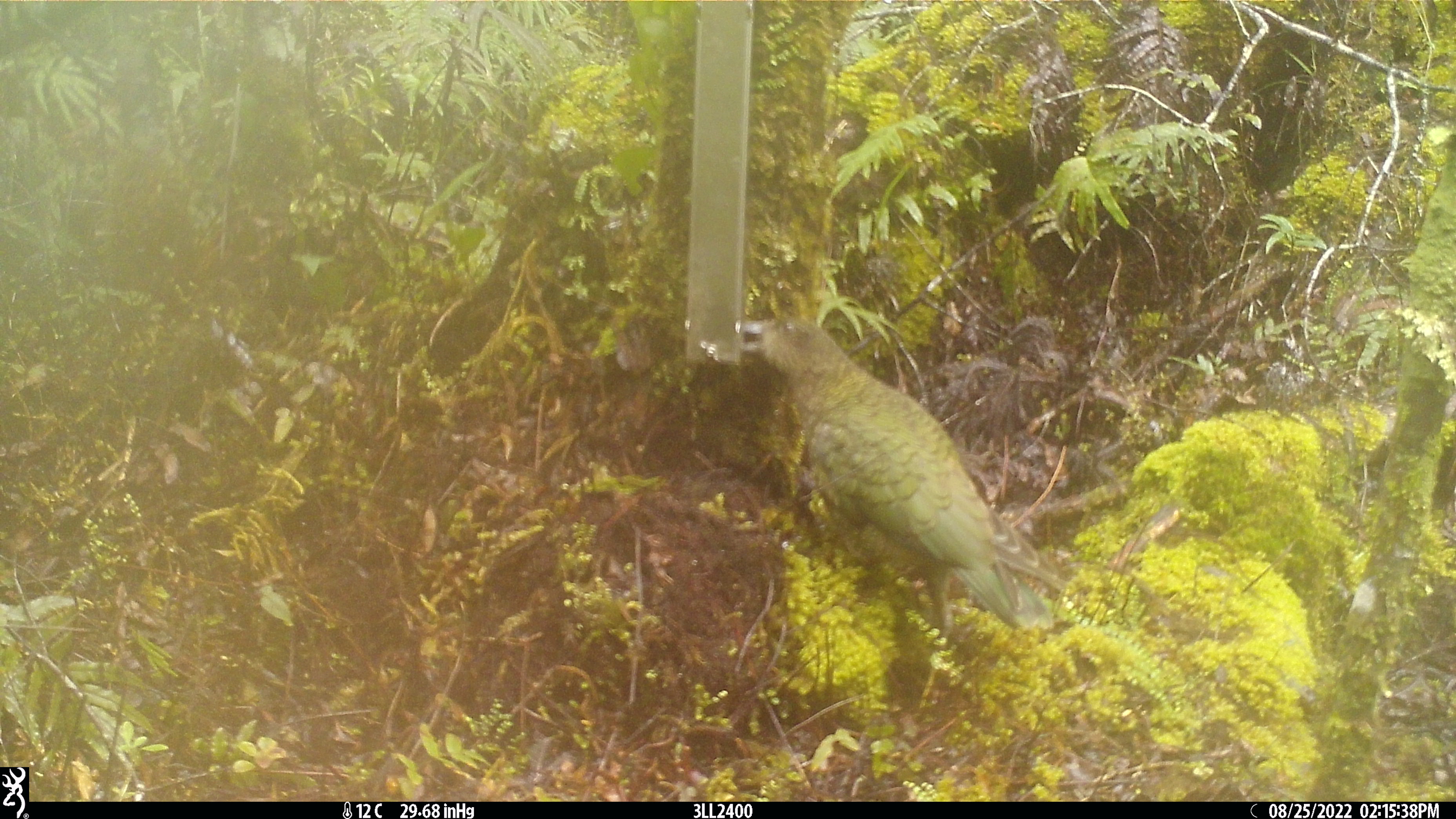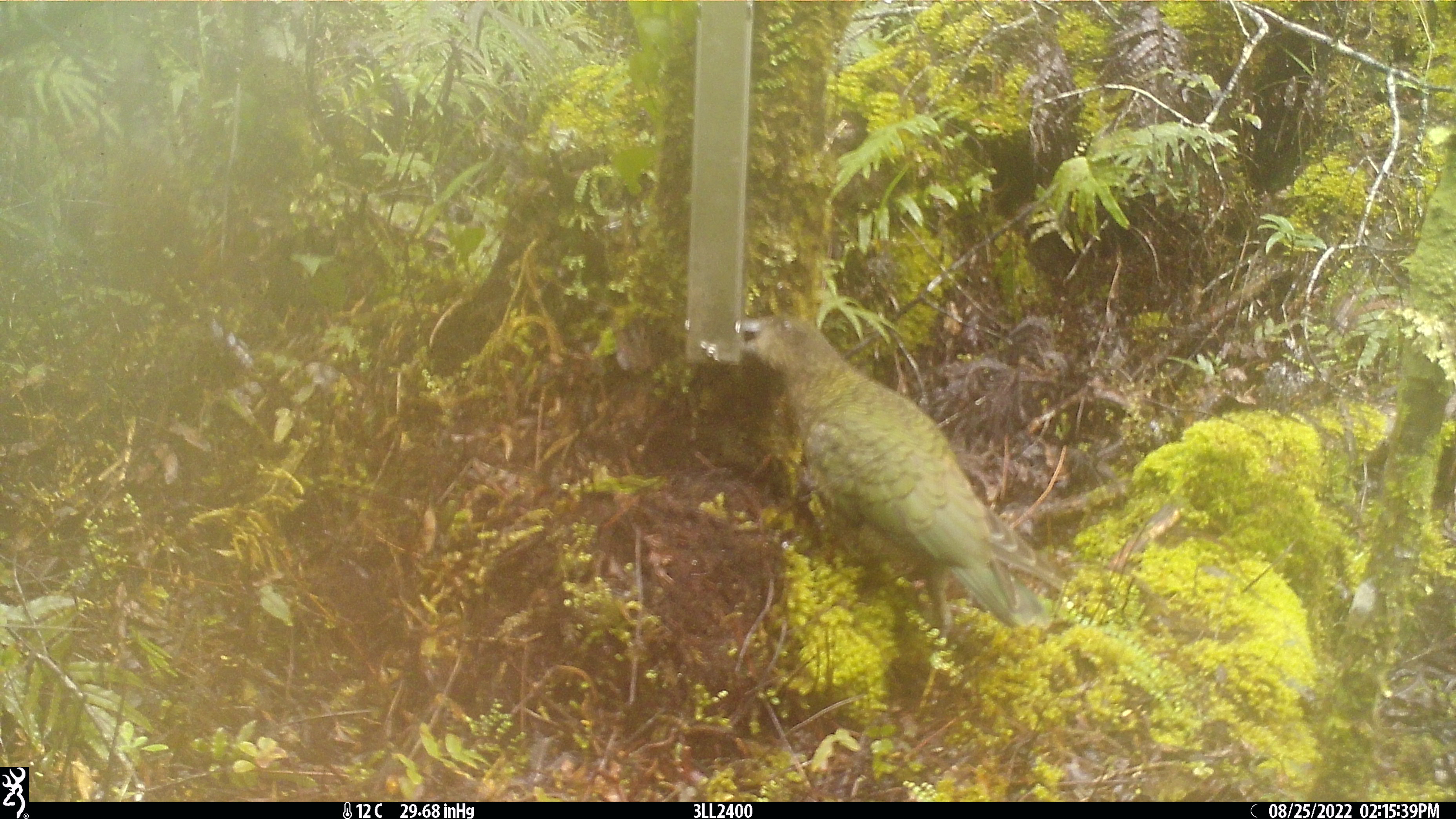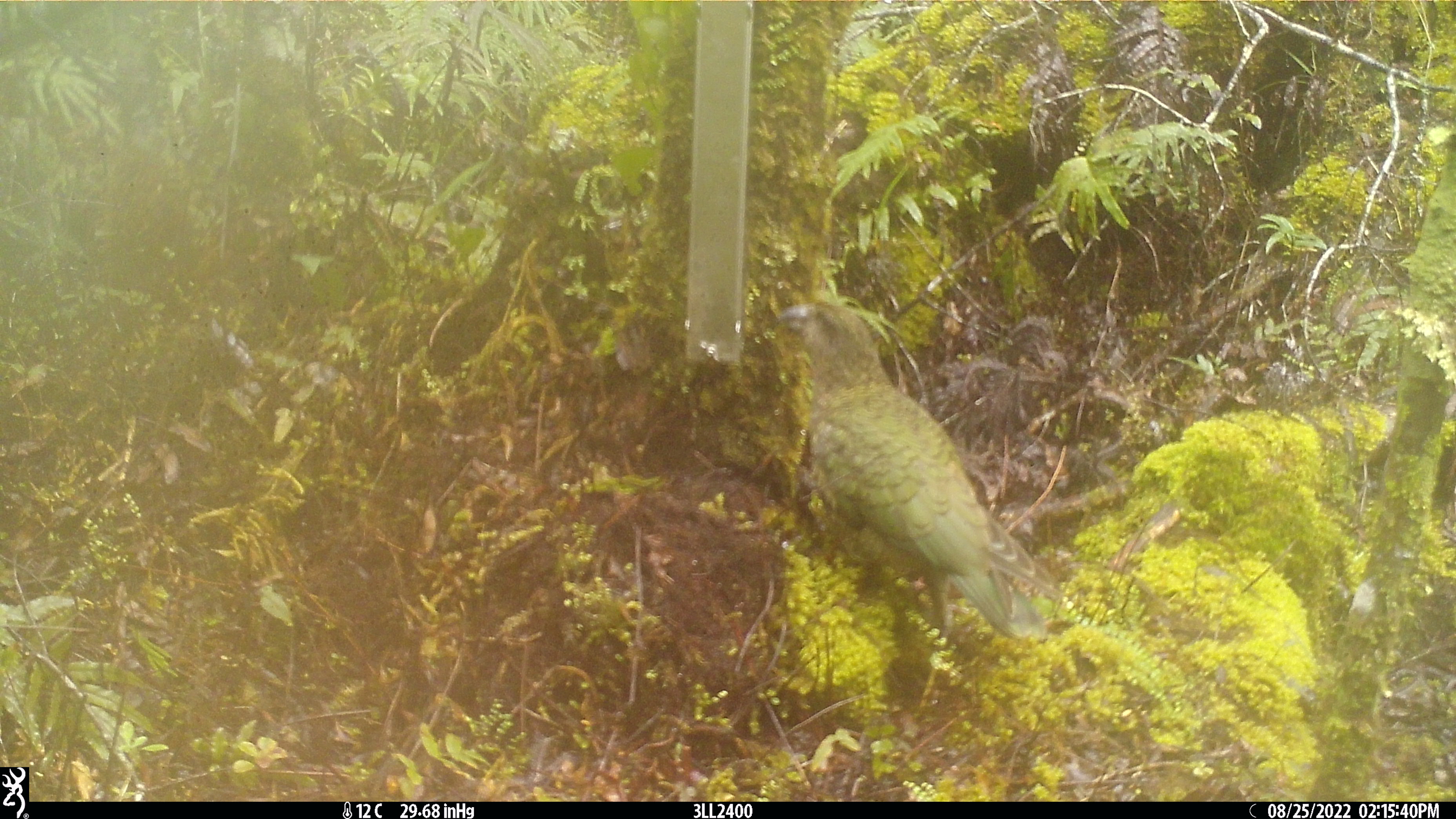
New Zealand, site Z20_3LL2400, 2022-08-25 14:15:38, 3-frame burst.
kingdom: Animalia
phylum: Chordata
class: Aves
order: Psittaciformes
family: Strigopidae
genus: Nestor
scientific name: Nestor notabilis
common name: kea